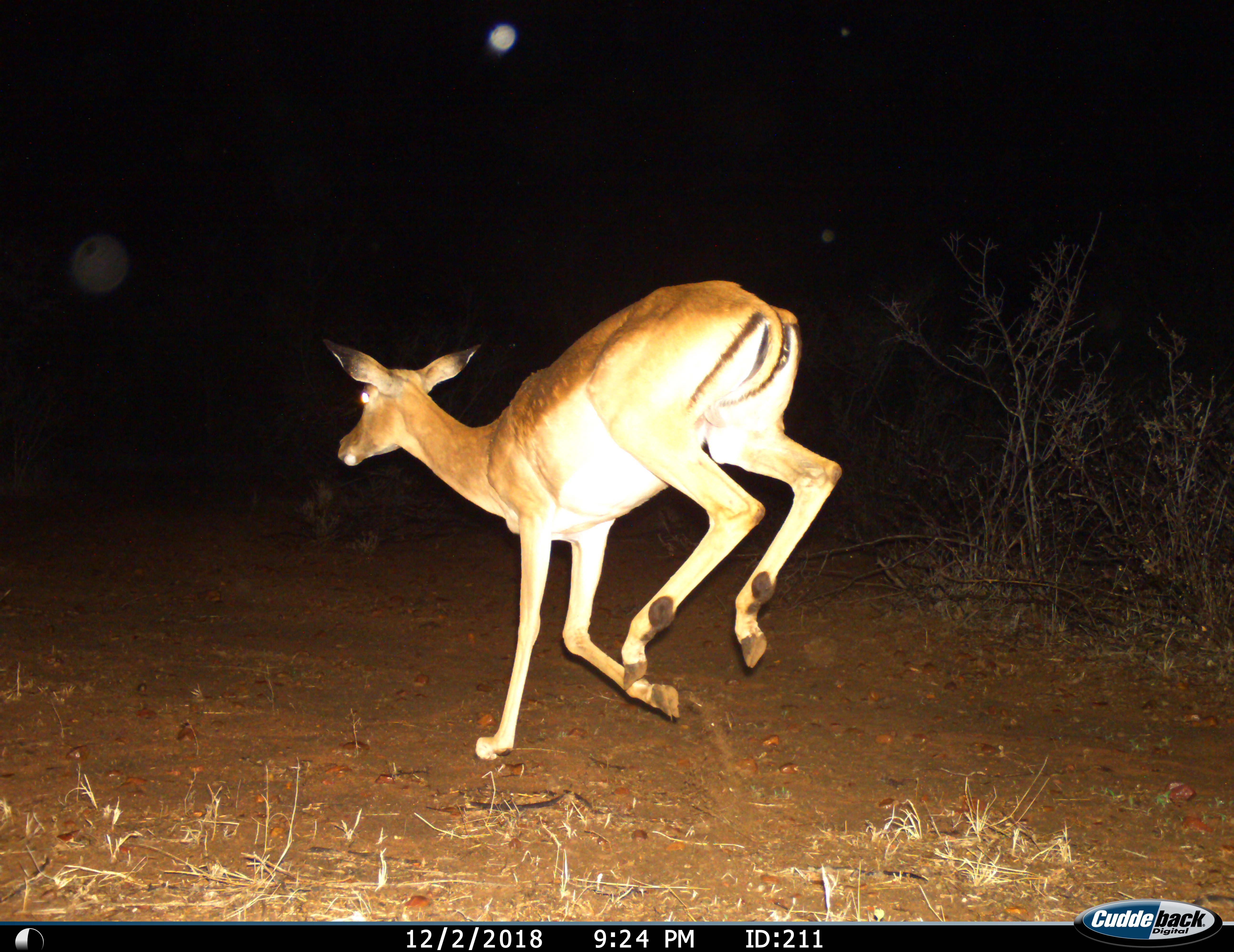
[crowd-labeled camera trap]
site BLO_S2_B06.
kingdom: Animalia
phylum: Chordata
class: Mammalia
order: Artiodactyla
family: Bovidae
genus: Aepyceros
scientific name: Aepyceros melampus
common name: impala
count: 1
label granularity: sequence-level